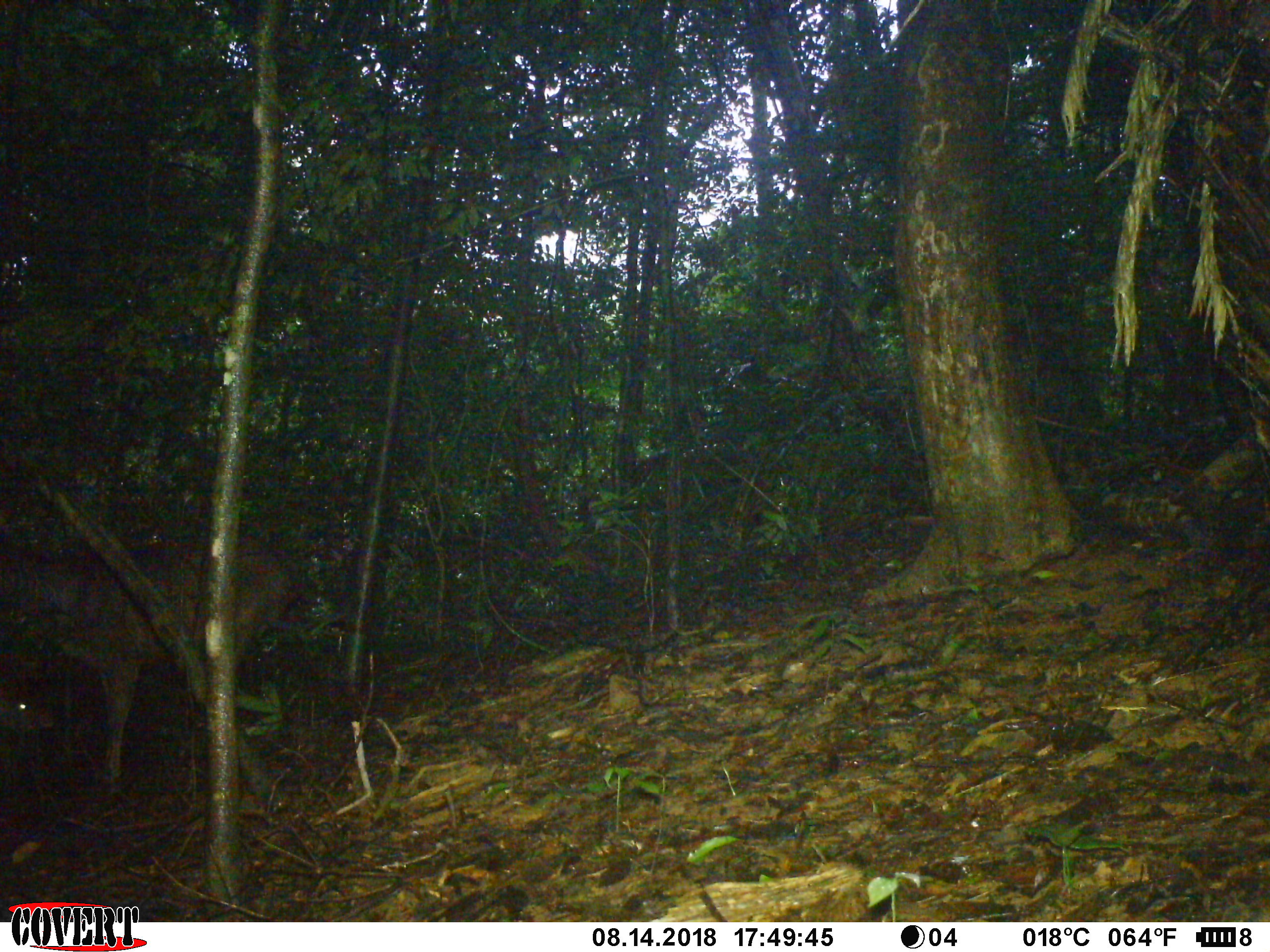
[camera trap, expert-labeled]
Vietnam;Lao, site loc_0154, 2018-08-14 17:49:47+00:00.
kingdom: Animalia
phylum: Chordata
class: Mammalia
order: Artiodactyla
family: Cervidae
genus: Rusa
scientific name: Rusa unicolor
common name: sambar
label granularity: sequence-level